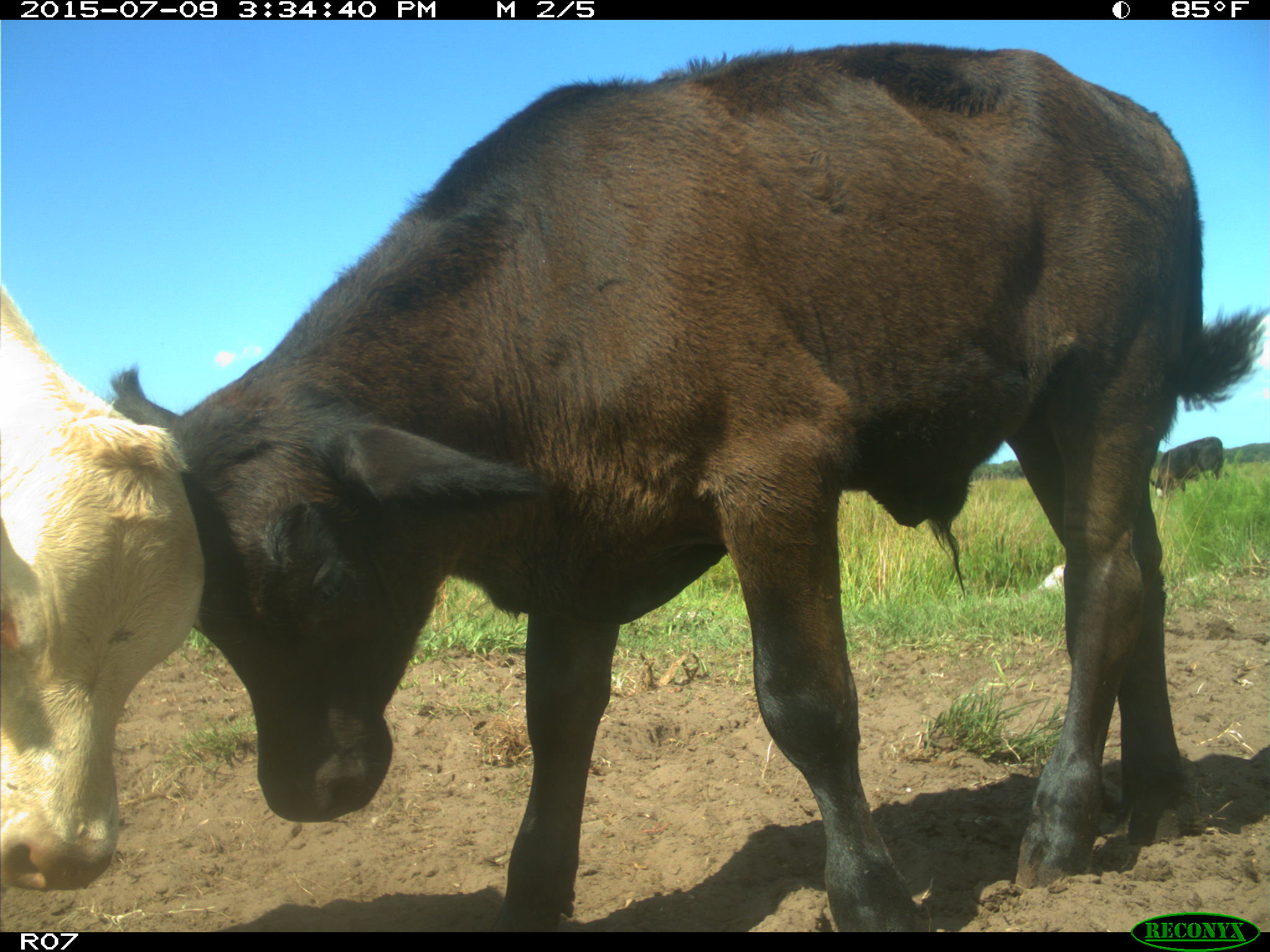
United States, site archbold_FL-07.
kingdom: Animalia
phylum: Chordata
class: Mammalia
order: Artiodactyla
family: Bovidae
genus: Bos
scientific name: Bos taurus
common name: domestic cow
Bos taurus (domestic cow).